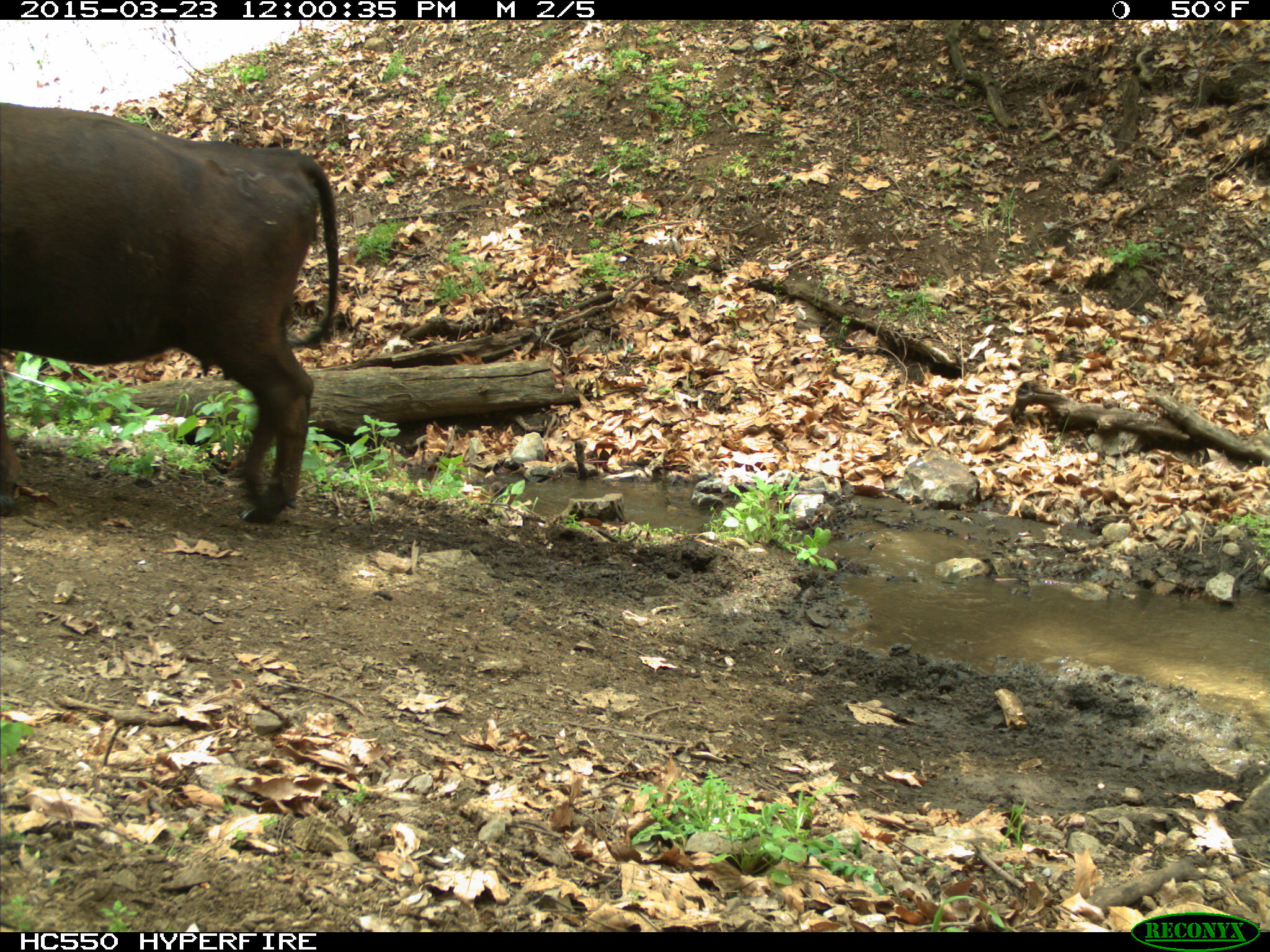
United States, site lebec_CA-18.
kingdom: Animalia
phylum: Chordata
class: Mammalia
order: Artiodactyla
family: Bovidae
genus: Bos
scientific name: Bos taurus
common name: domestic cow